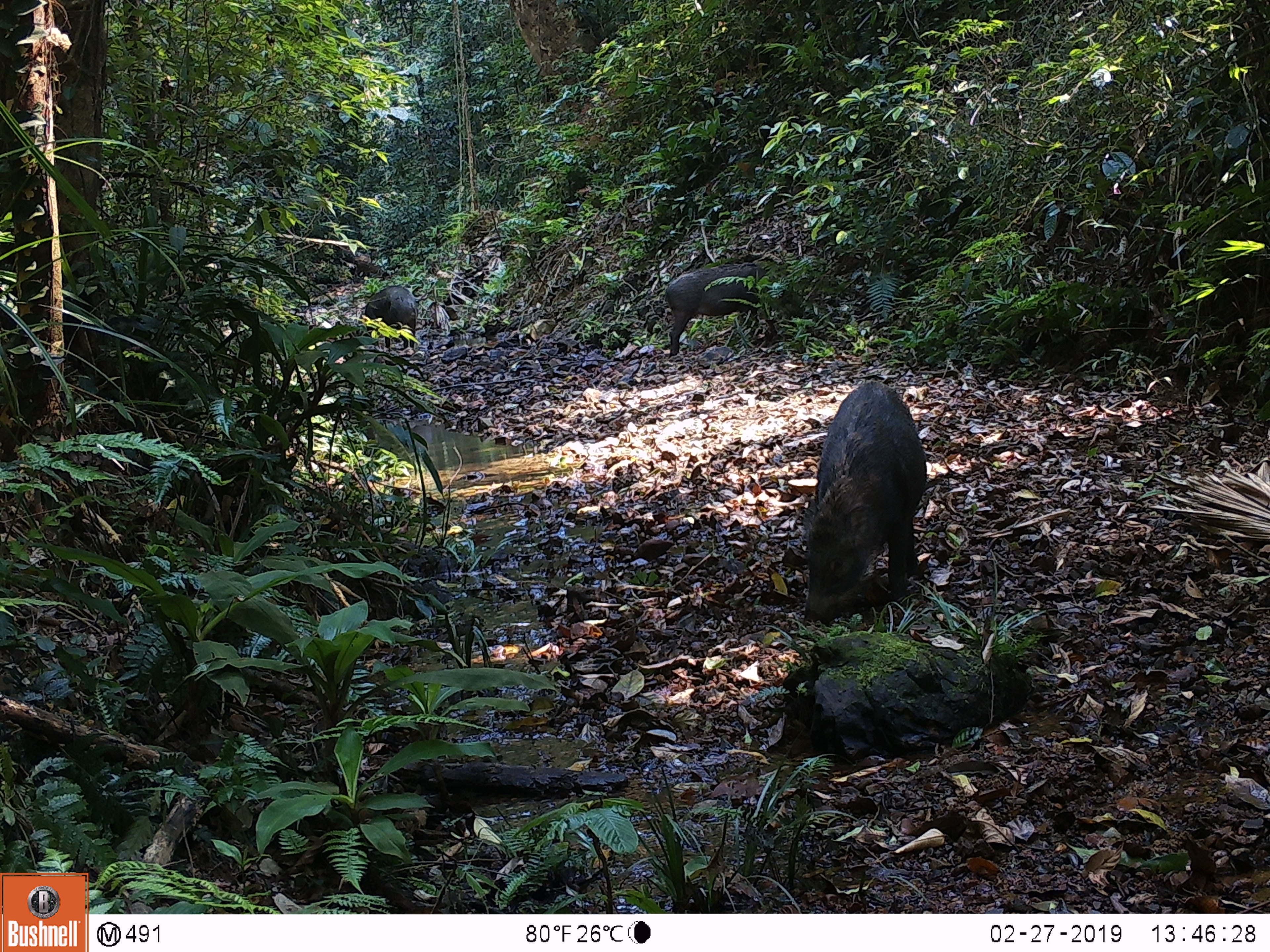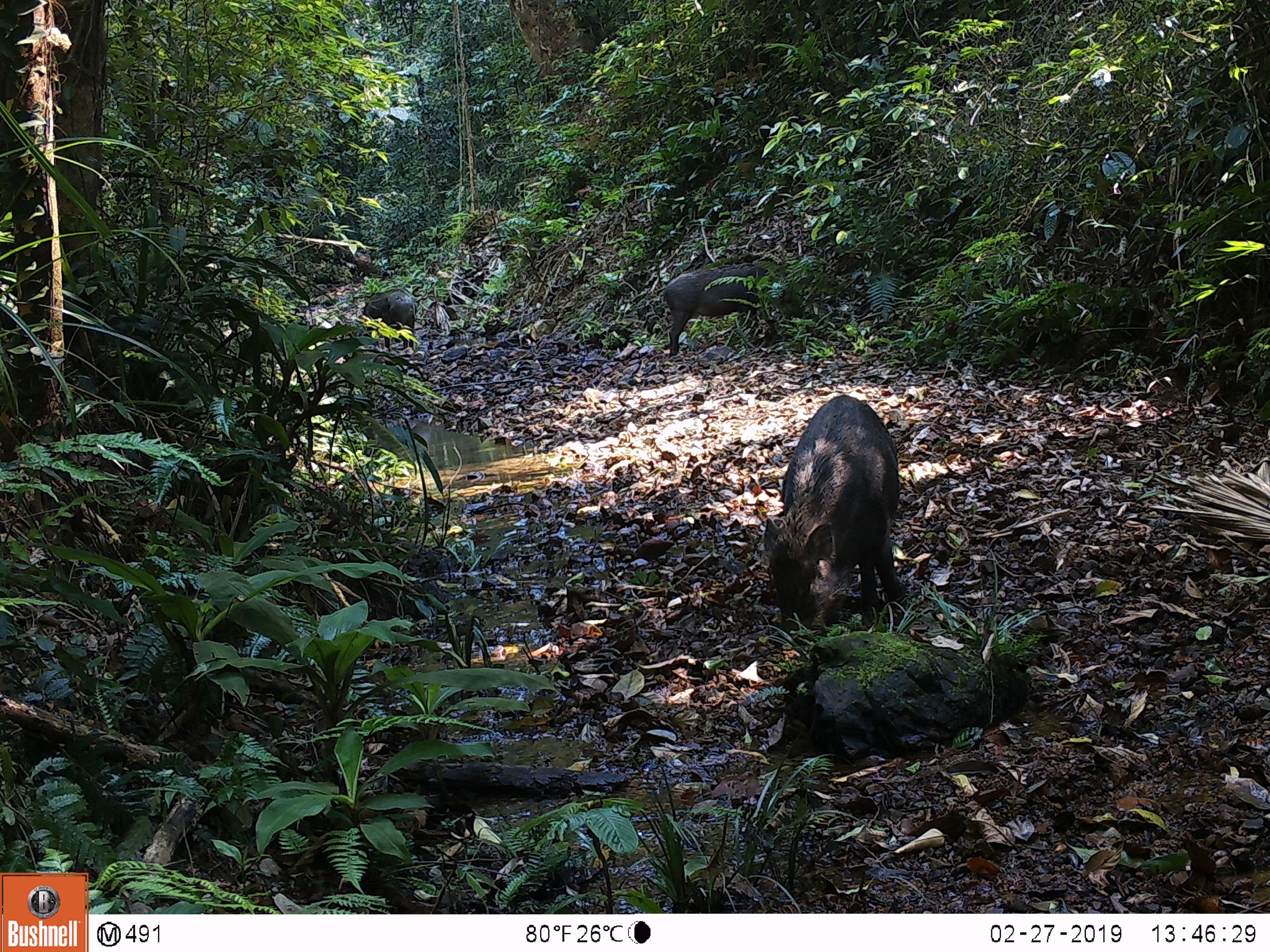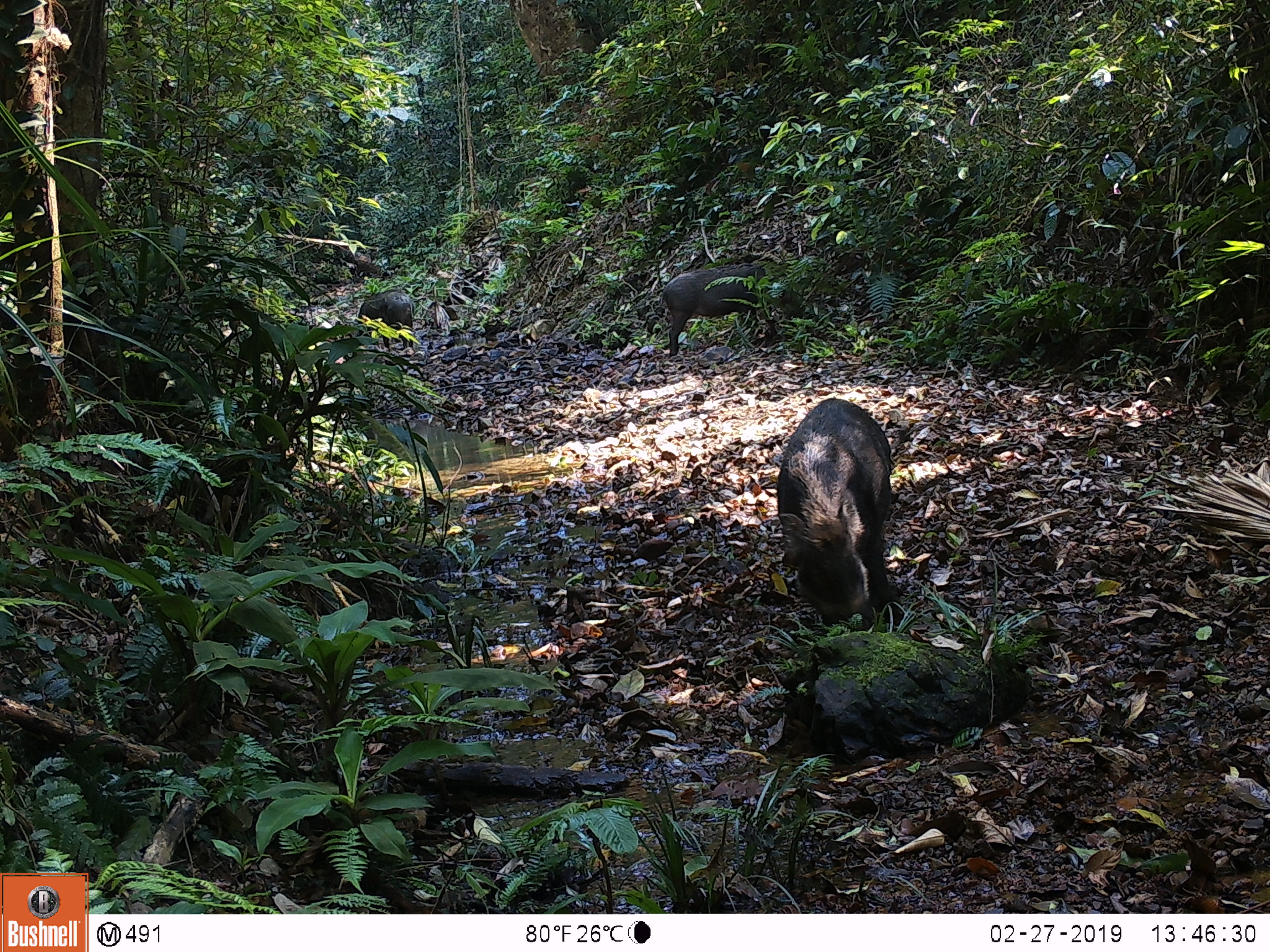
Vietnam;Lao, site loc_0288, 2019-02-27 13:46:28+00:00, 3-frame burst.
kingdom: Animalia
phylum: Chordata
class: Mammalia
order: Artiodactyla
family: Suidae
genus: Sus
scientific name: Sus scrofa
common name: eurasian wild pig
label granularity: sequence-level